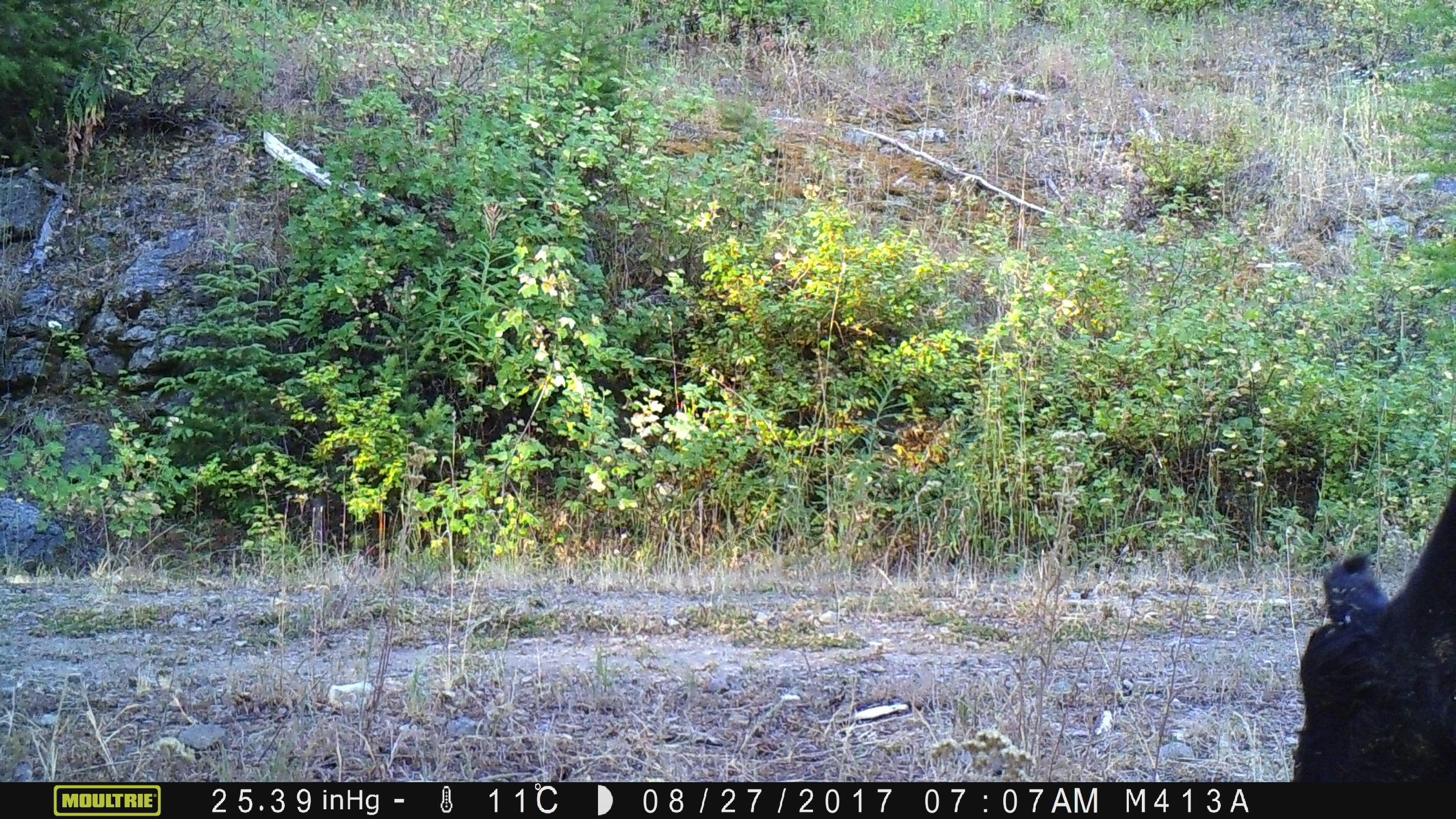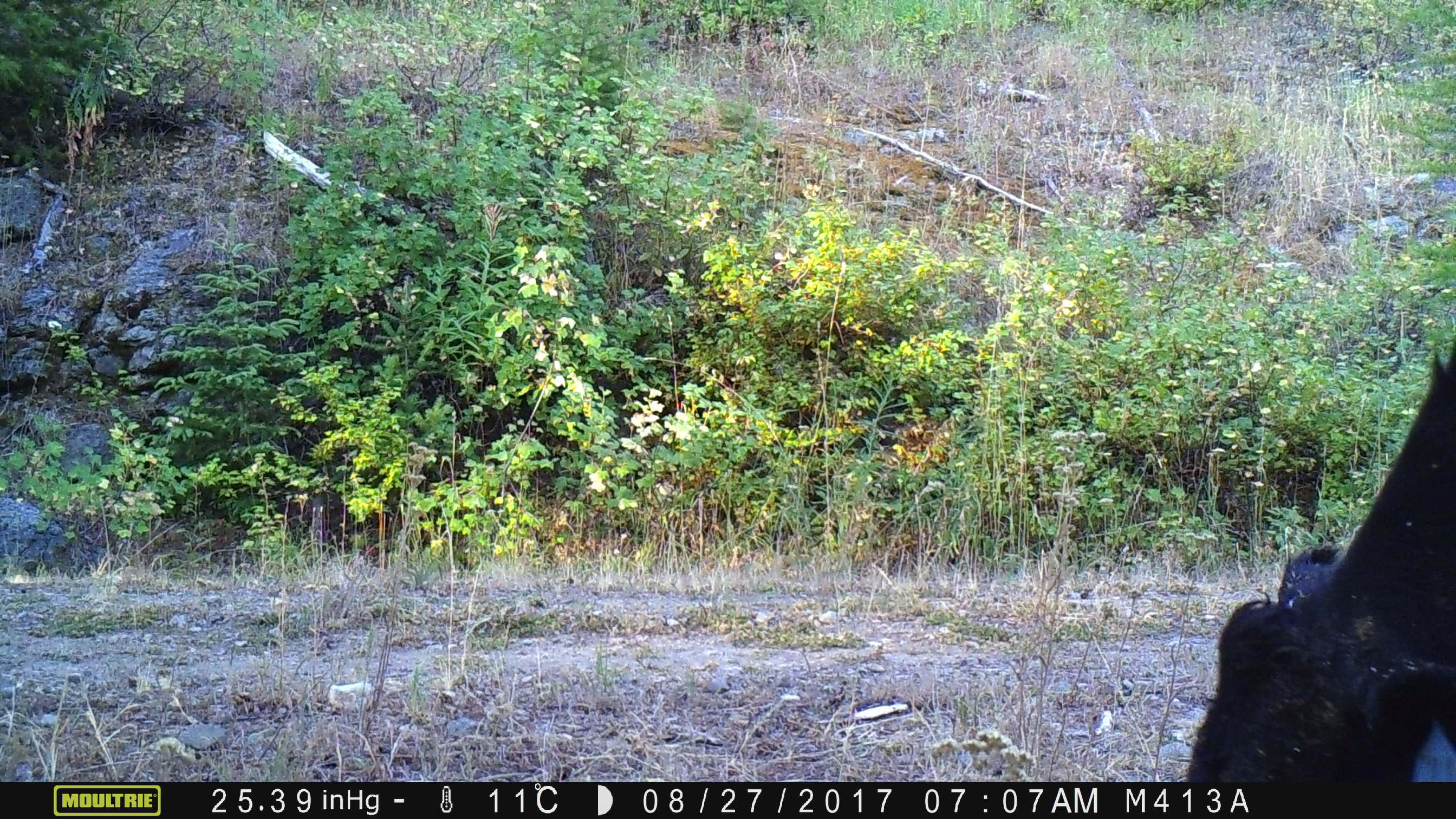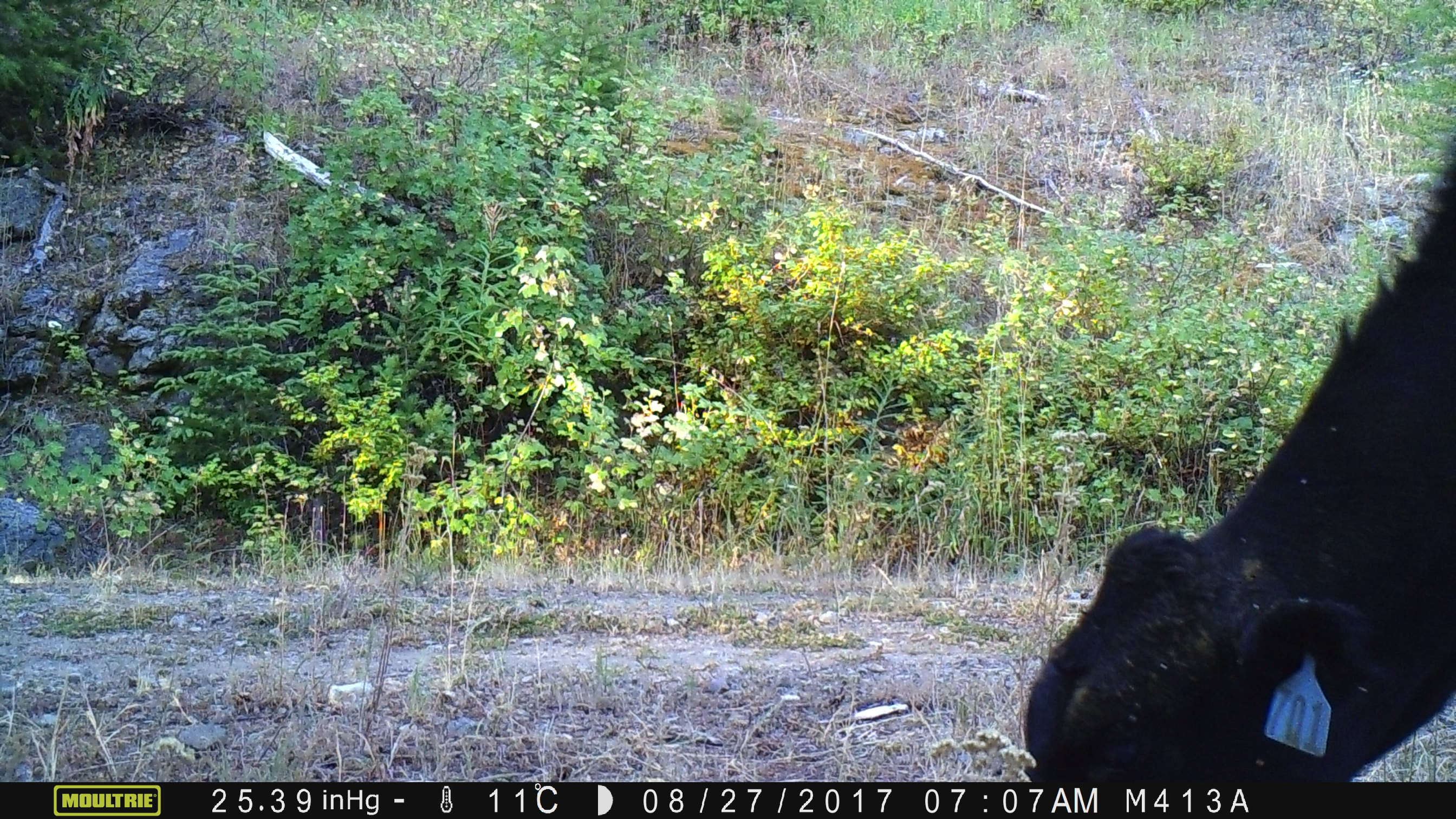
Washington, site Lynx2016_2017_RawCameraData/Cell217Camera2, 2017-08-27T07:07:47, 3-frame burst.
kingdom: Animalia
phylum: Chordata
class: Mammalia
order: Artiodactyla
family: Bovidae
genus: Bos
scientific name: Bos taurus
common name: domestic cattle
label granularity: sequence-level